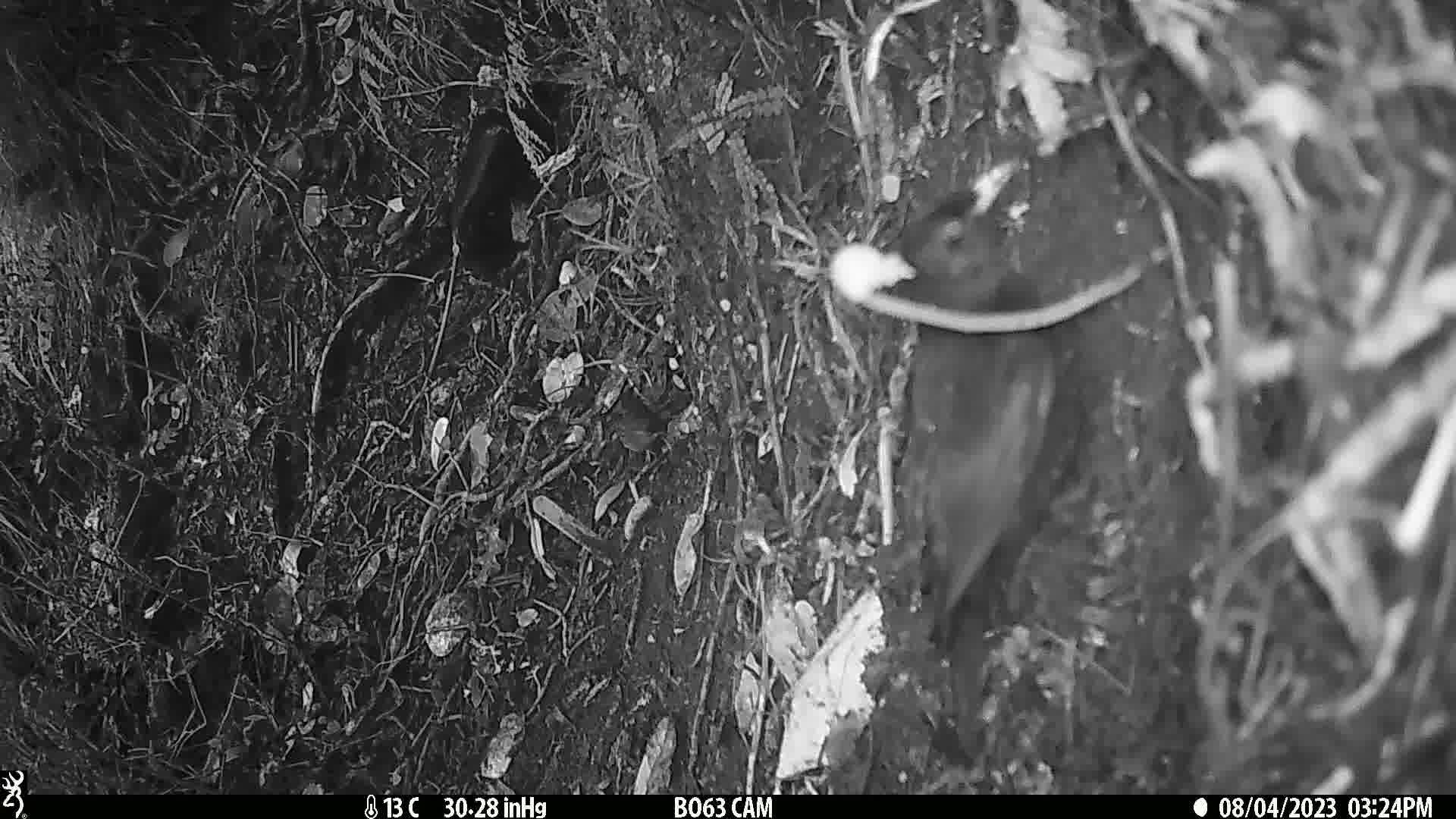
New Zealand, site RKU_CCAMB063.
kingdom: Animalia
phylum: Chordata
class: Aves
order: Passeriformes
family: Turdidae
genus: Turdus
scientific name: Turdus merula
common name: eurasian blackbird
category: blackbird